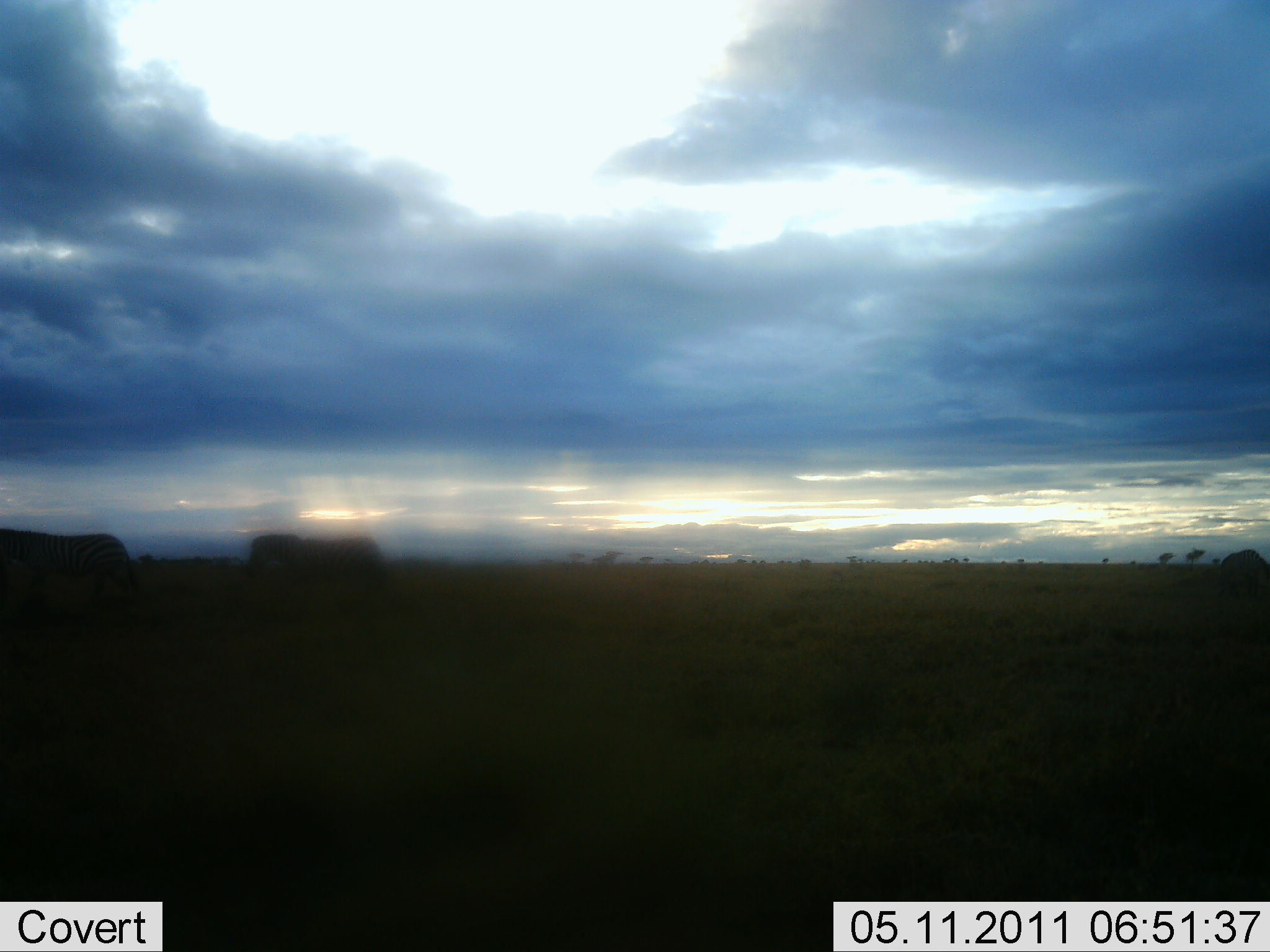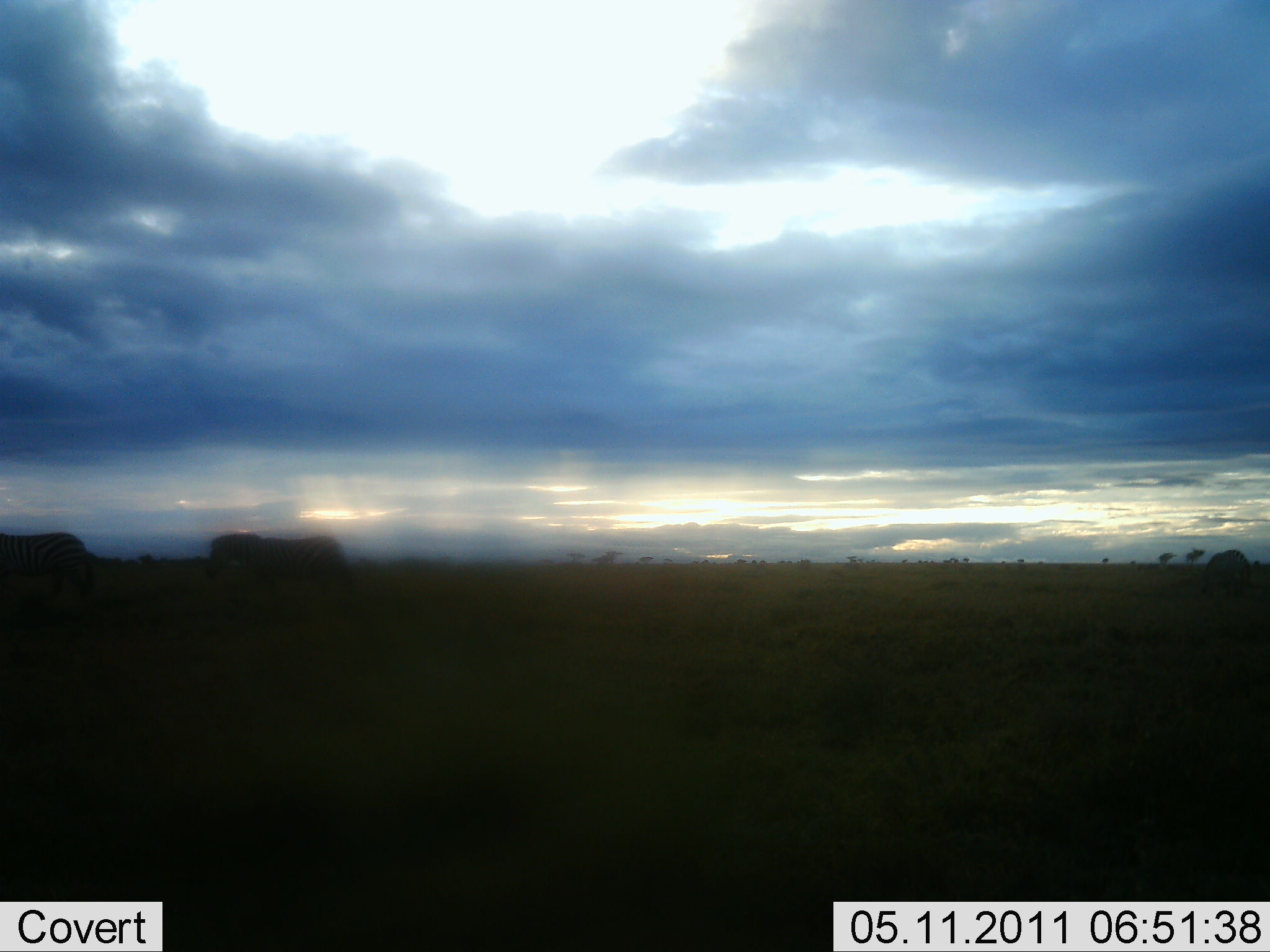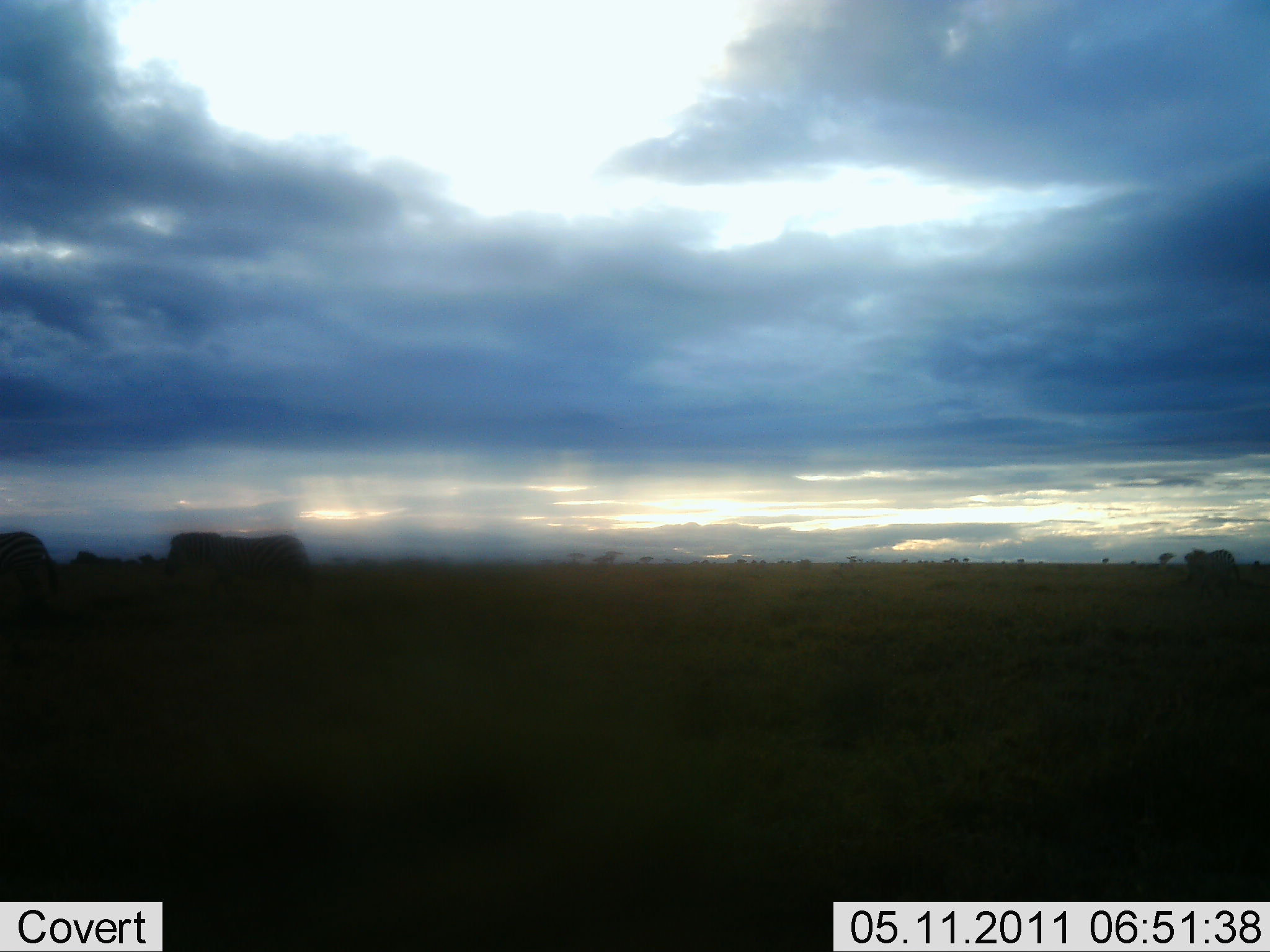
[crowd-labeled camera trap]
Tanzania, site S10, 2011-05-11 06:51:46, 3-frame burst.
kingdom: Animalia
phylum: Chordata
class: Mammalia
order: Perissodactyla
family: Equidae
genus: Equus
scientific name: Equus quagga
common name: plains zebra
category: zebra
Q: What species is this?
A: Zebra (plains zebra) (Equus quagga).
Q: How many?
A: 3.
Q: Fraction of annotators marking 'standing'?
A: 10%.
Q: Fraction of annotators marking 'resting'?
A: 0%.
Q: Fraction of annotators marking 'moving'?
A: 100%.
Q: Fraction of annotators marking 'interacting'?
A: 0%.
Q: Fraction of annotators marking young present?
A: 0%.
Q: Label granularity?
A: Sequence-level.